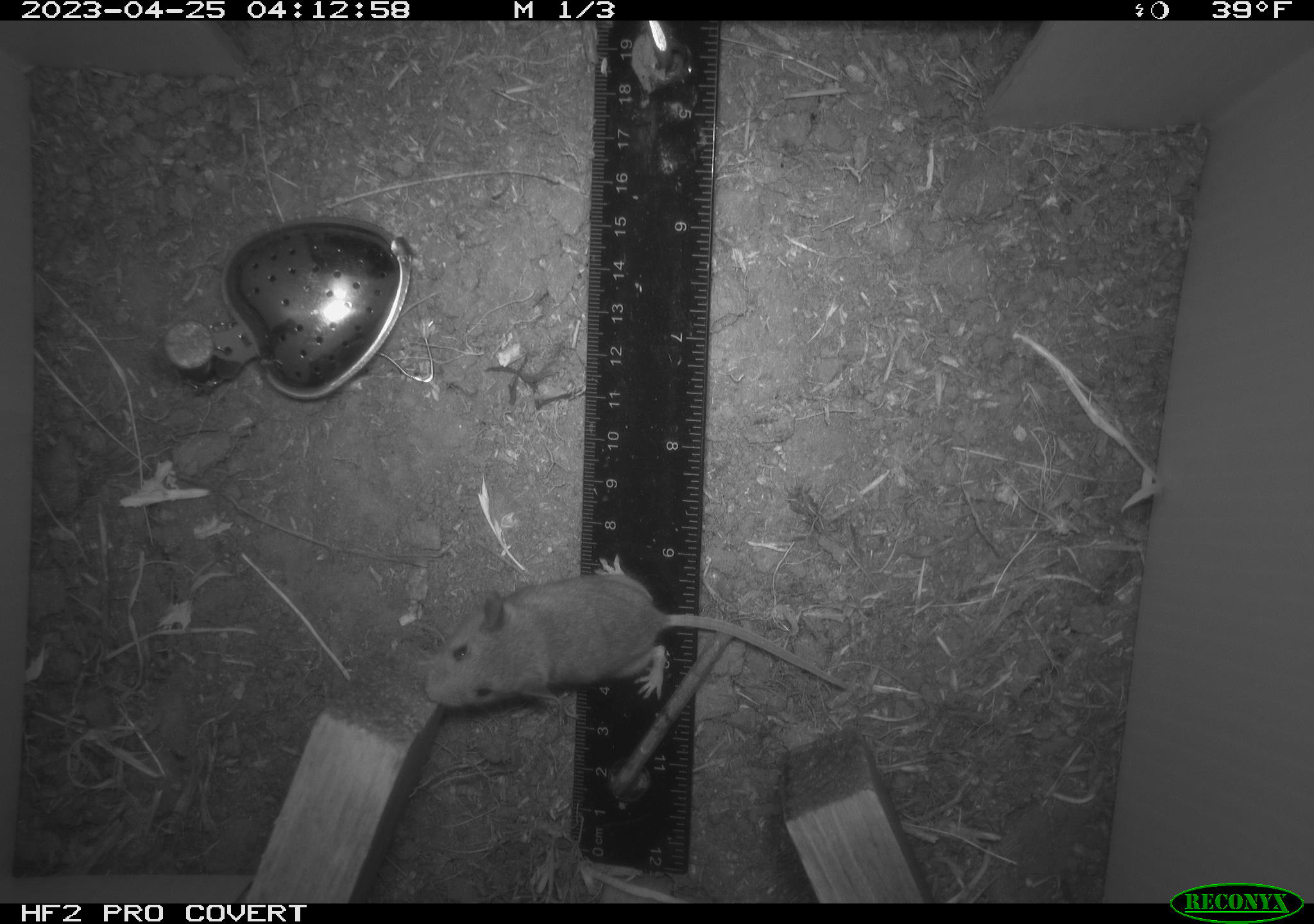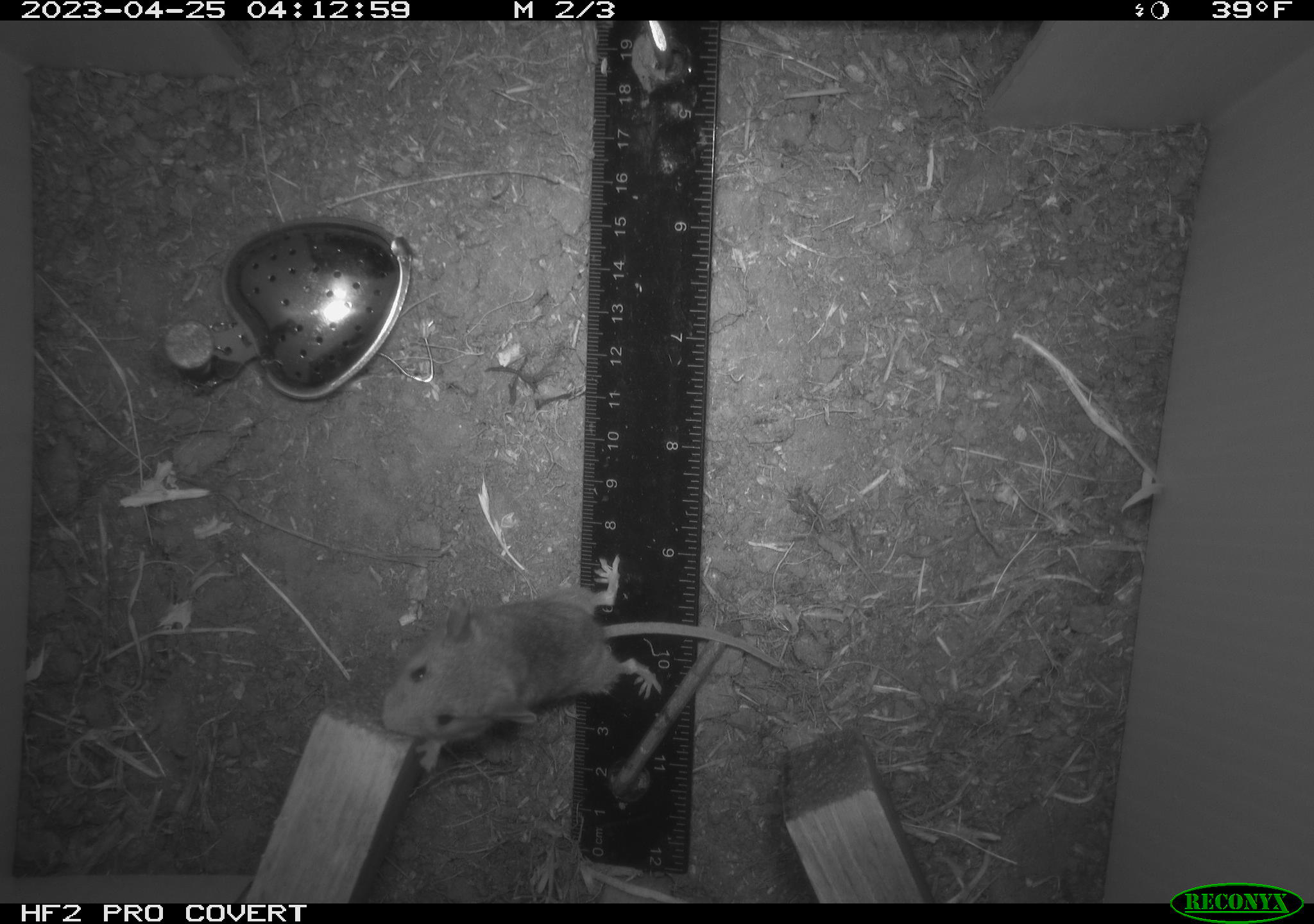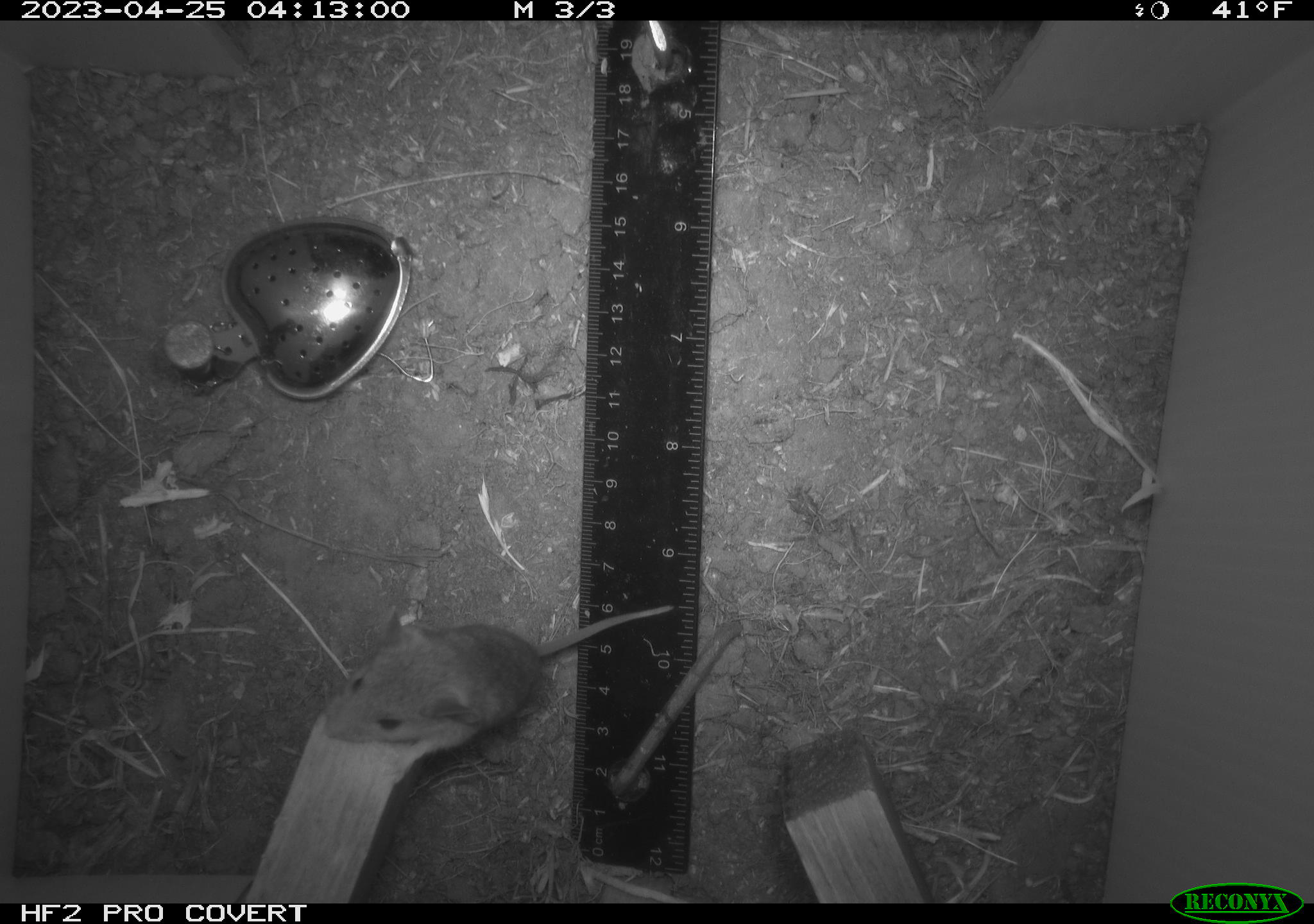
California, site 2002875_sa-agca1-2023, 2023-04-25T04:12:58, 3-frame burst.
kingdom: Animalia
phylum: Chordata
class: Mammalia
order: Rodentia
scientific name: Rodentia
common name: mouse species